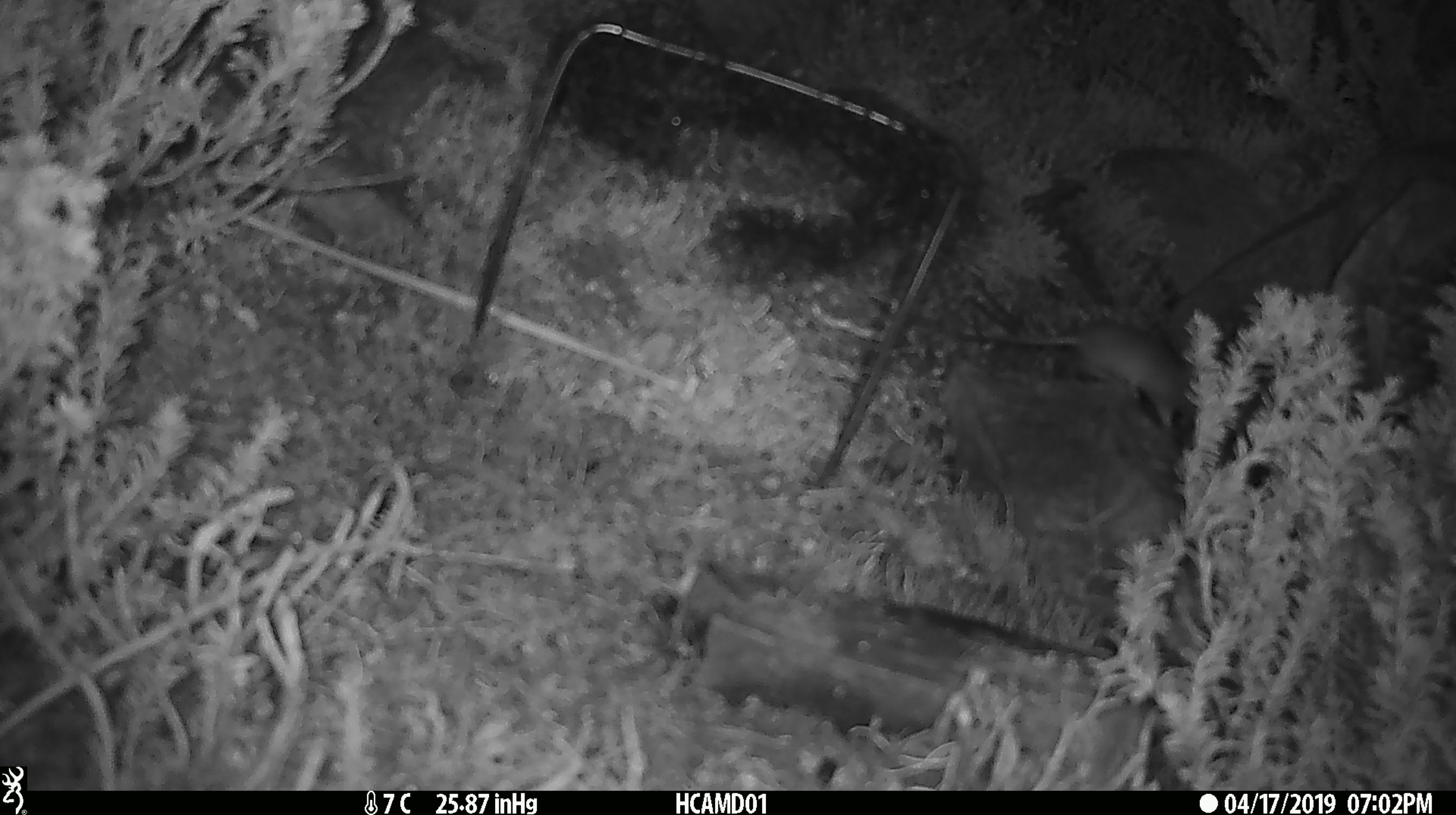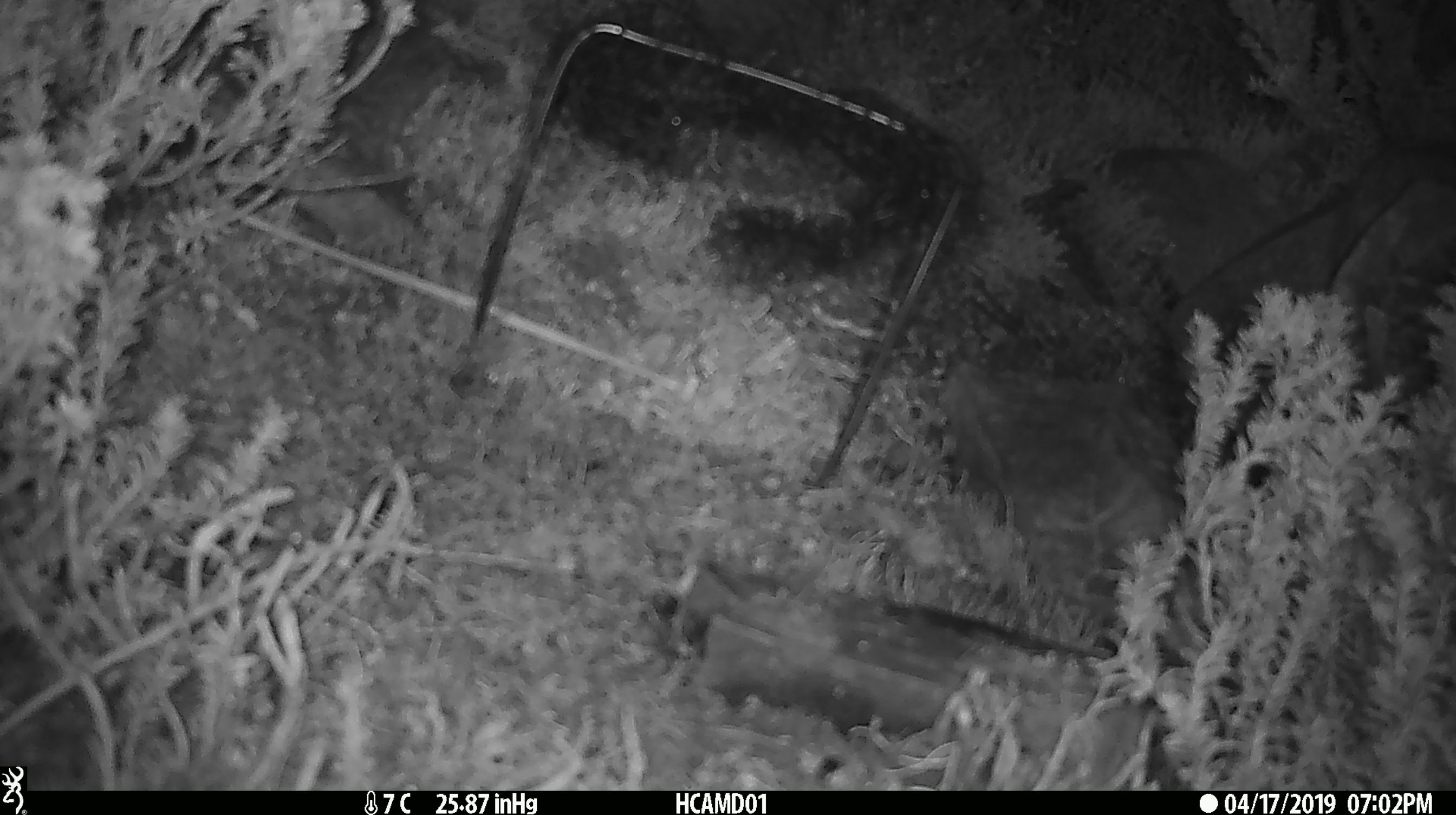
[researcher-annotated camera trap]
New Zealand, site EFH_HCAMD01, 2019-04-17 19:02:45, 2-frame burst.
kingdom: Animalia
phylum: Chordata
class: Mammalia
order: Rodentia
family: Muridae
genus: Mus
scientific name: Mus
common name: mouse